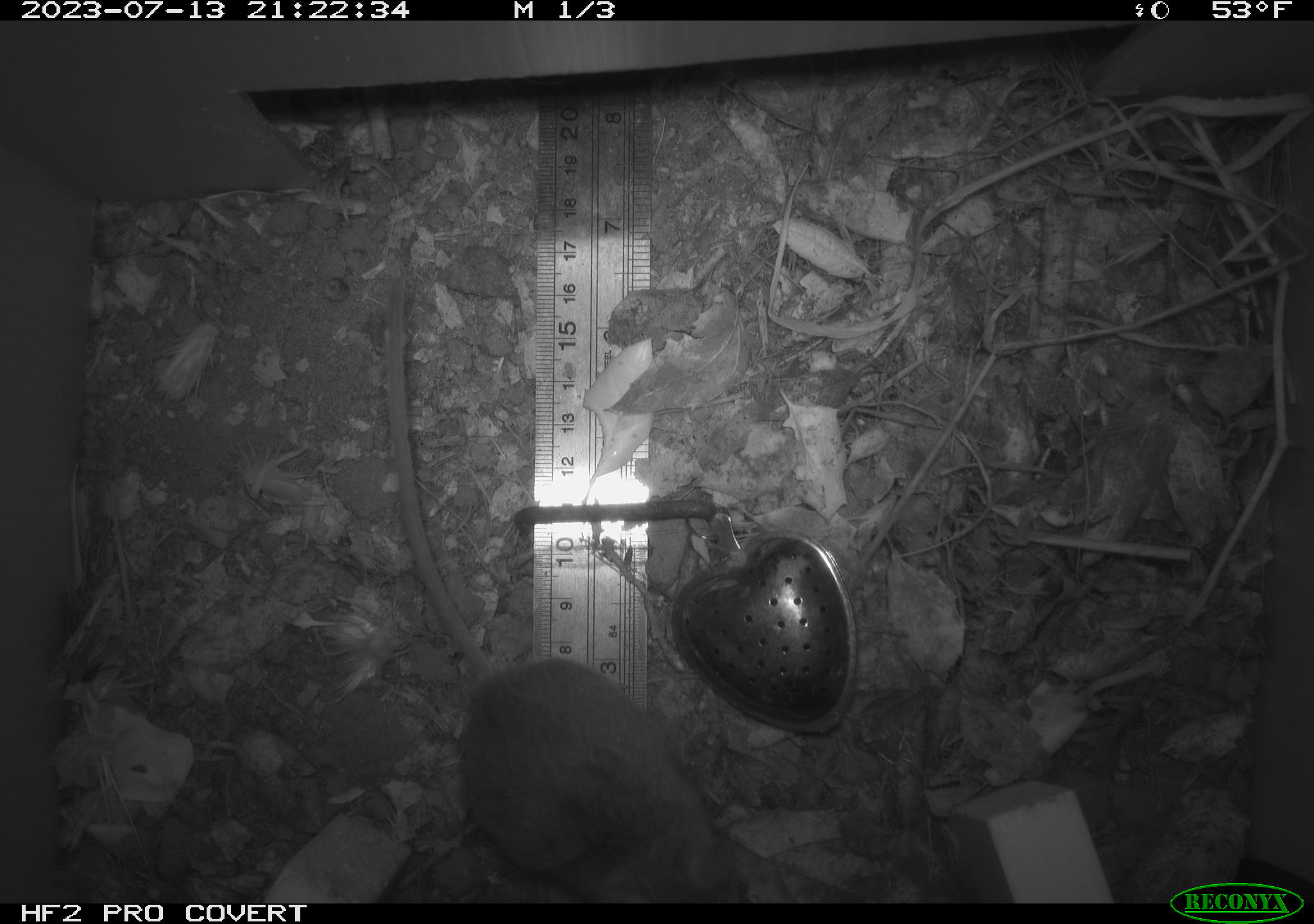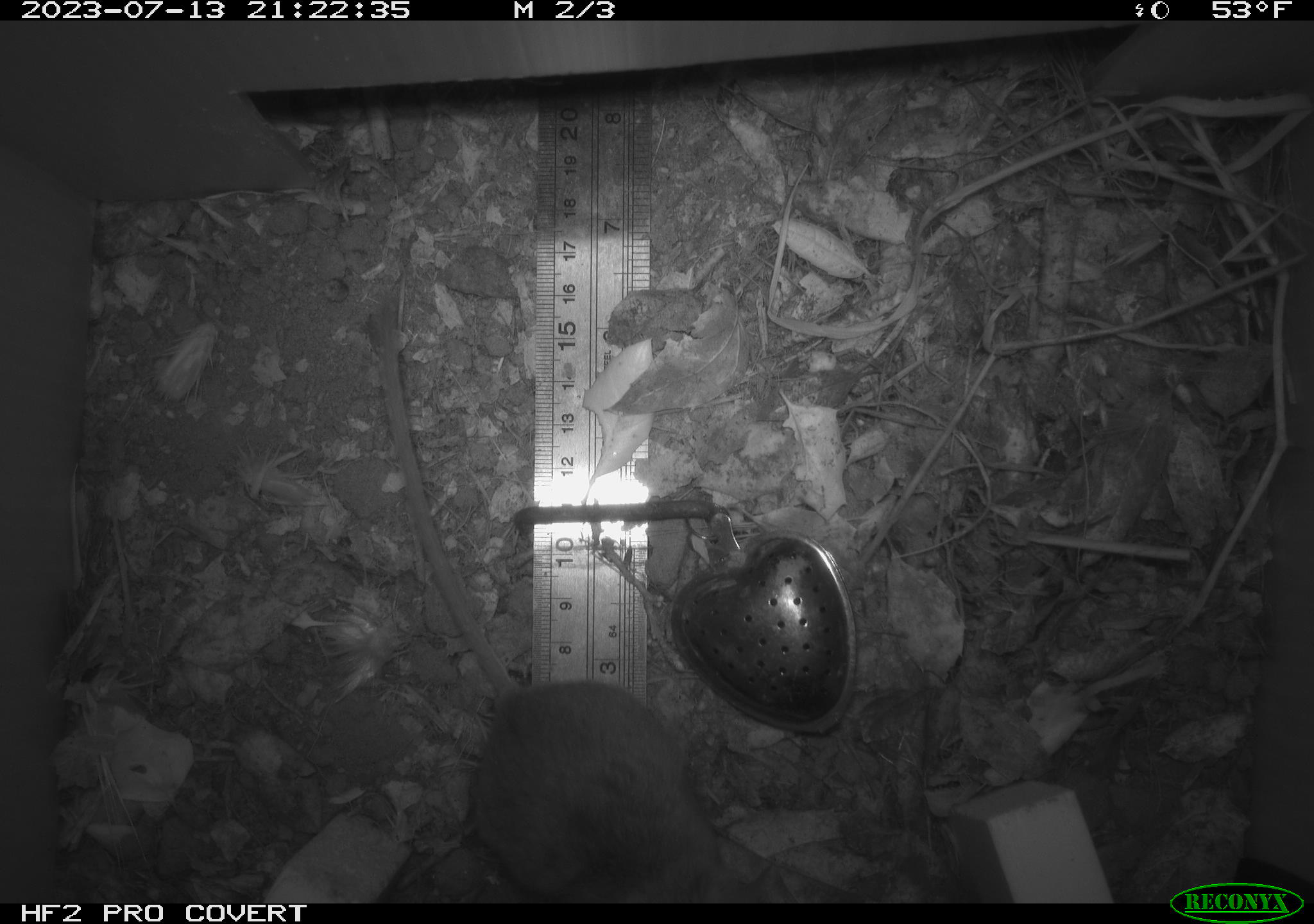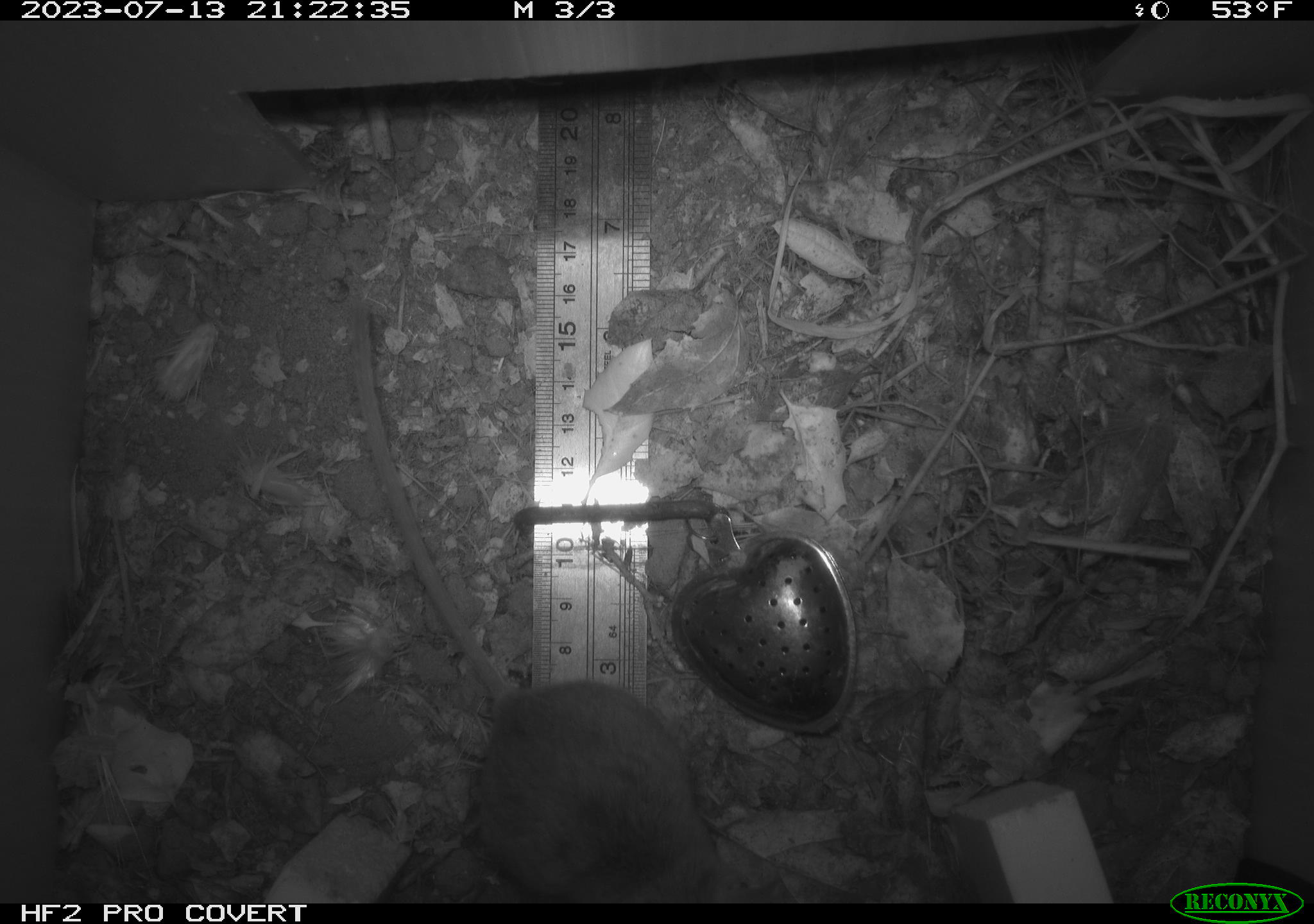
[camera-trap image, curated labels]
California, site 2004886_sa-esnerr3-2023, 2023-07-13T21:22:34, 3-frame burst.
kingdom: Animalia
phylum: Chordata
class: Mammalia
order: Rodentia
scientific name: Rodentia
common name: mouse species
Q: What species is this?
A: Mouse species (Rodentia).